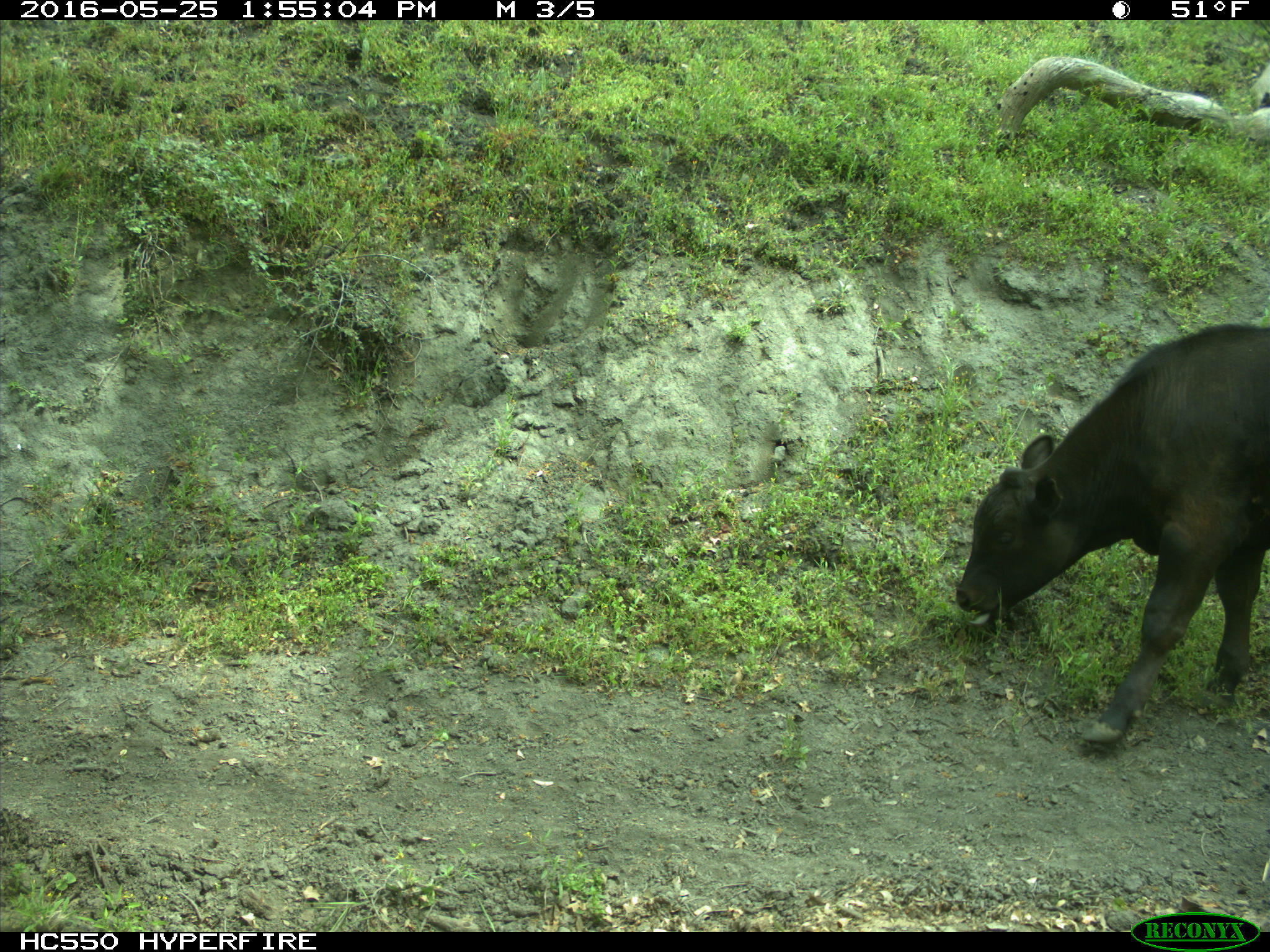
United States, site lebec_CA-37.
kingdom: Animalia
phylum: Chordata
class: Mammalia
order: Artiodactyla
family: Bovidae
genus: Bos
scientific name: Bos taurus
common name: domestic cow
Bos taurus (domestic cow).